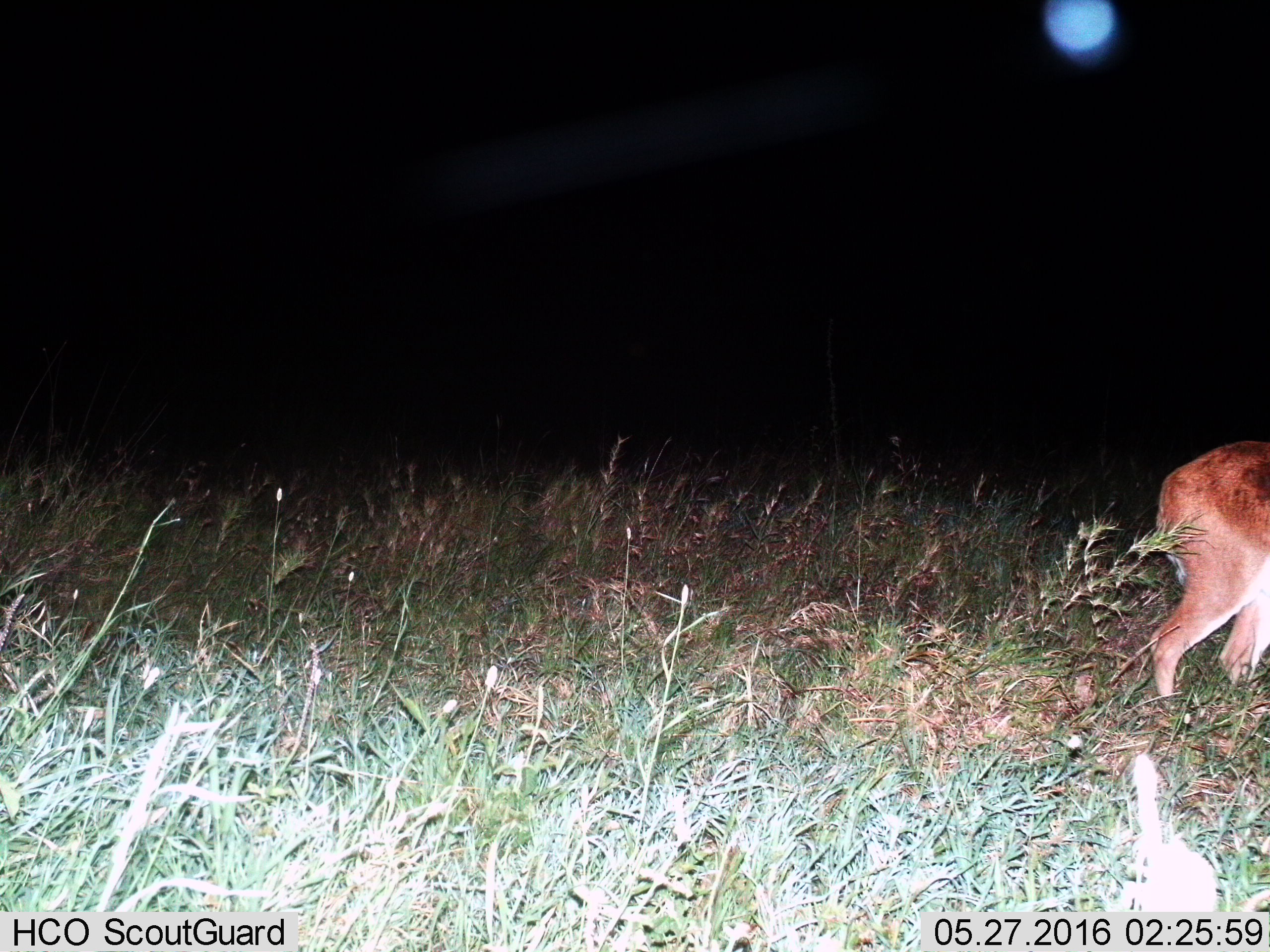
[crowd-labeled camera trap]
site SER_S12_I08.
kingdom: Animalia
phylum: Chordata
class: Mammalia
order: Artiodactyla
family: Bovidae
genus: Redunca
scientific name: Redunca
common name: reedbuck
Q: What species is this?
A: Reedbuck (Redunca).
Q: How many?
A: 1.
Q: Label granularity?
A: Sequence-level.